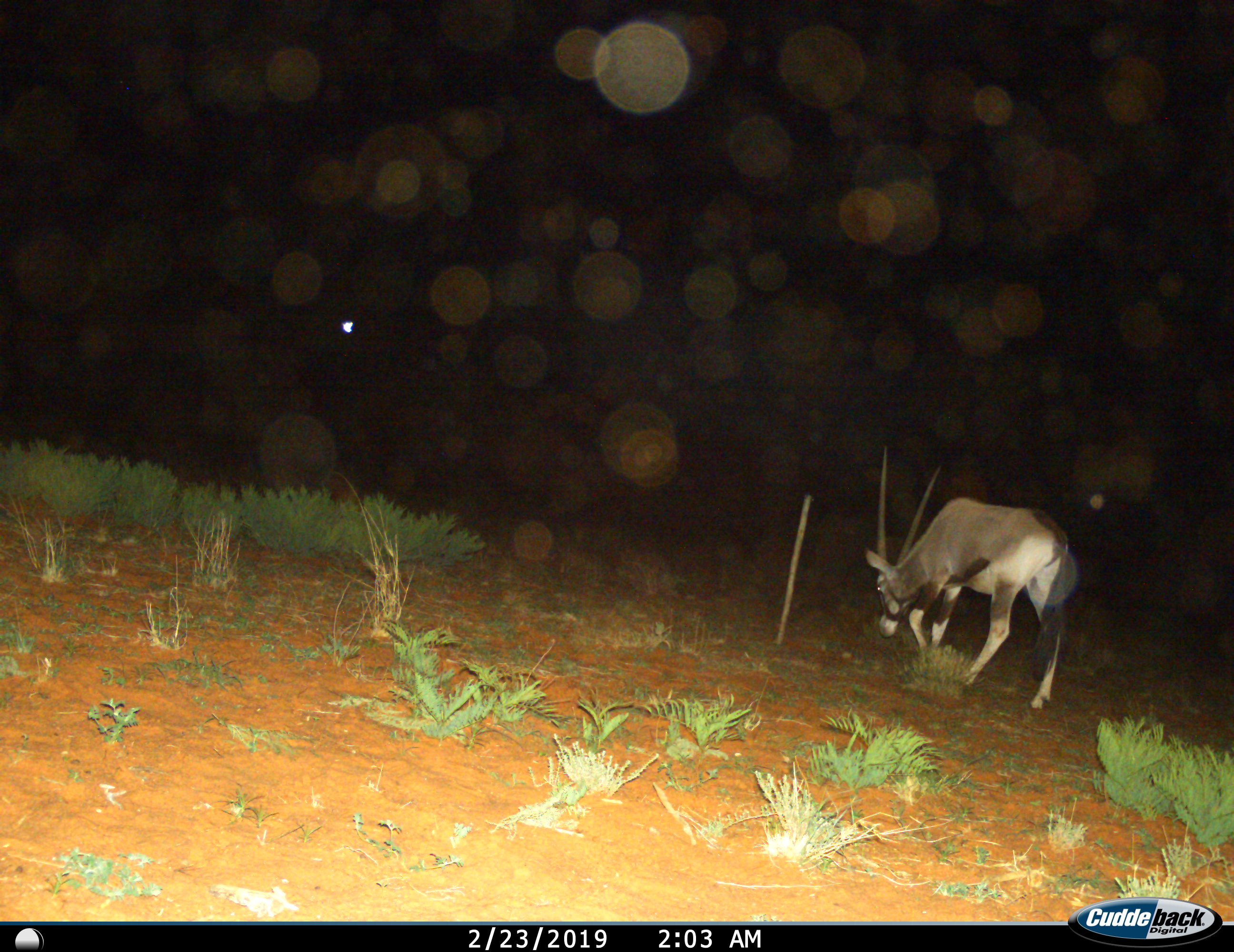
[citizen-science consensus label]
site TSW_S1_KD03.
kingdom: Animalia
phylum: Chordata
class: Mammalia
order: Artiodactyla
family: Bovidae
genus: Oryx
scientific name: Oryx gazella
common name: gemsbok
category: oryx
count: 1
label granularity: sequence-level